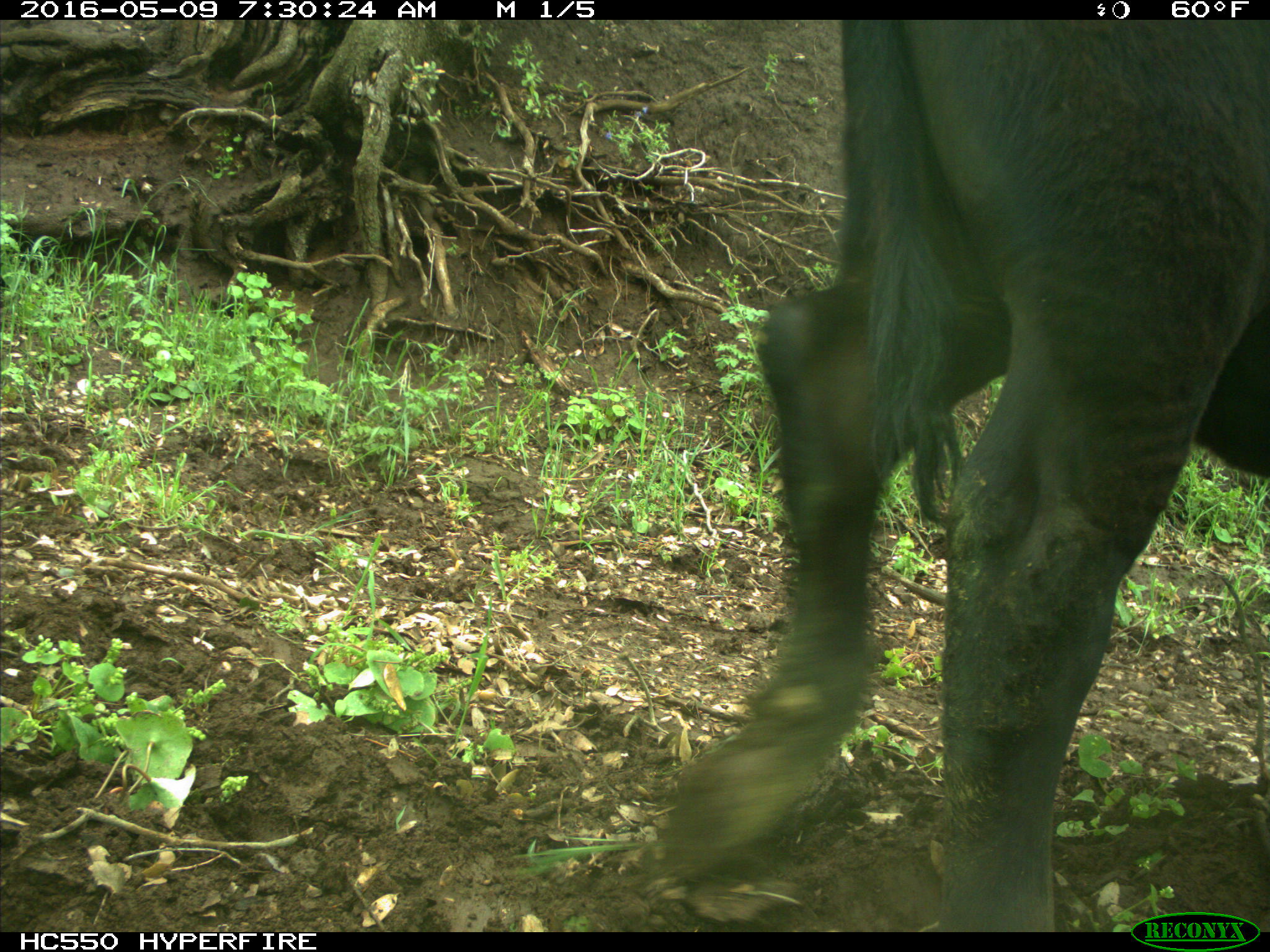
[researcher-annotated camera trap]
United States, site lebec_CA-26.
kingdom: Animalia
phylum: Chordata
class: Mammalia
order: Artiodactyla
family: Bovidae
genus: Bos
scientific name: Bos taurus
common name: domestic cow